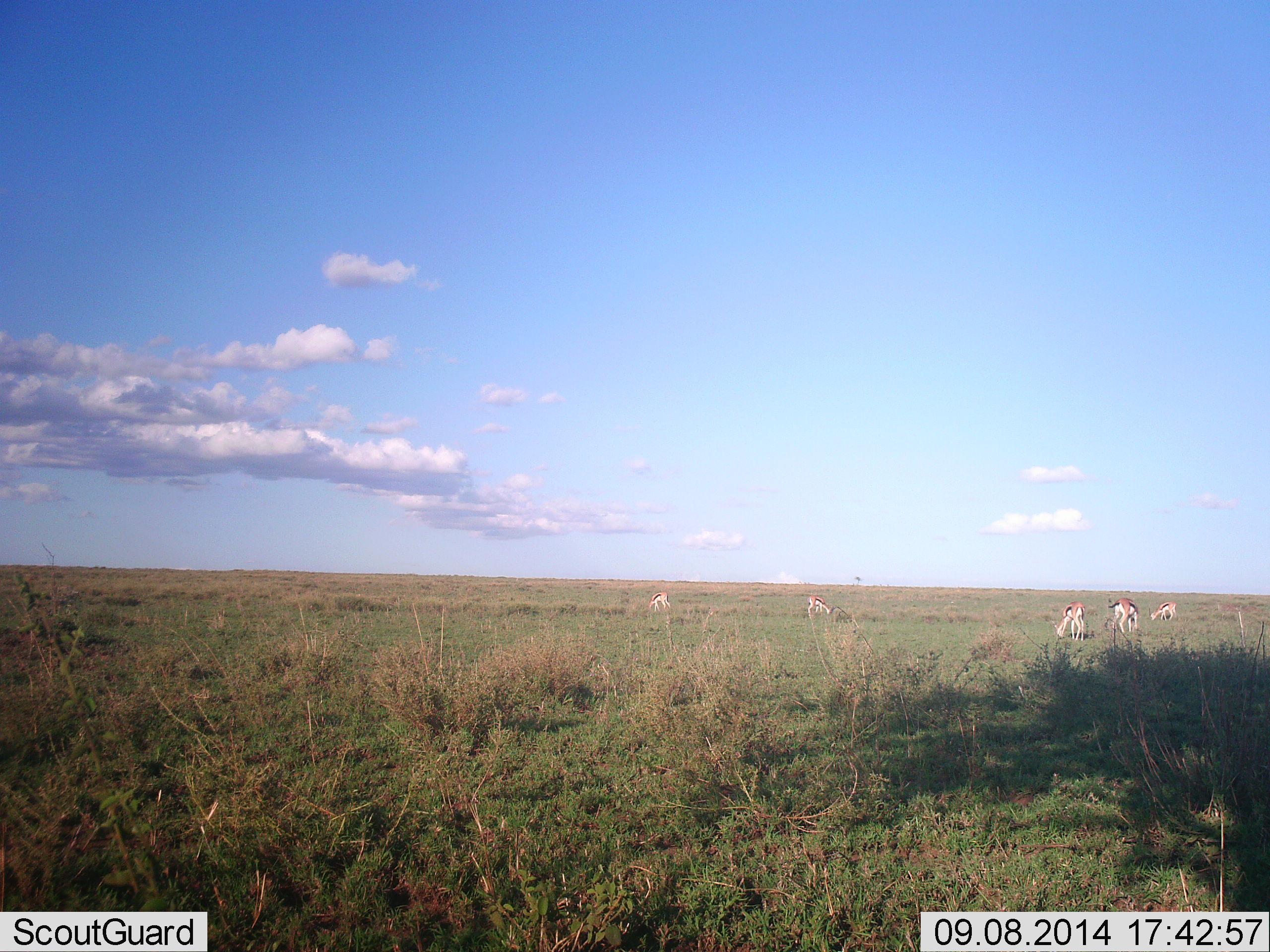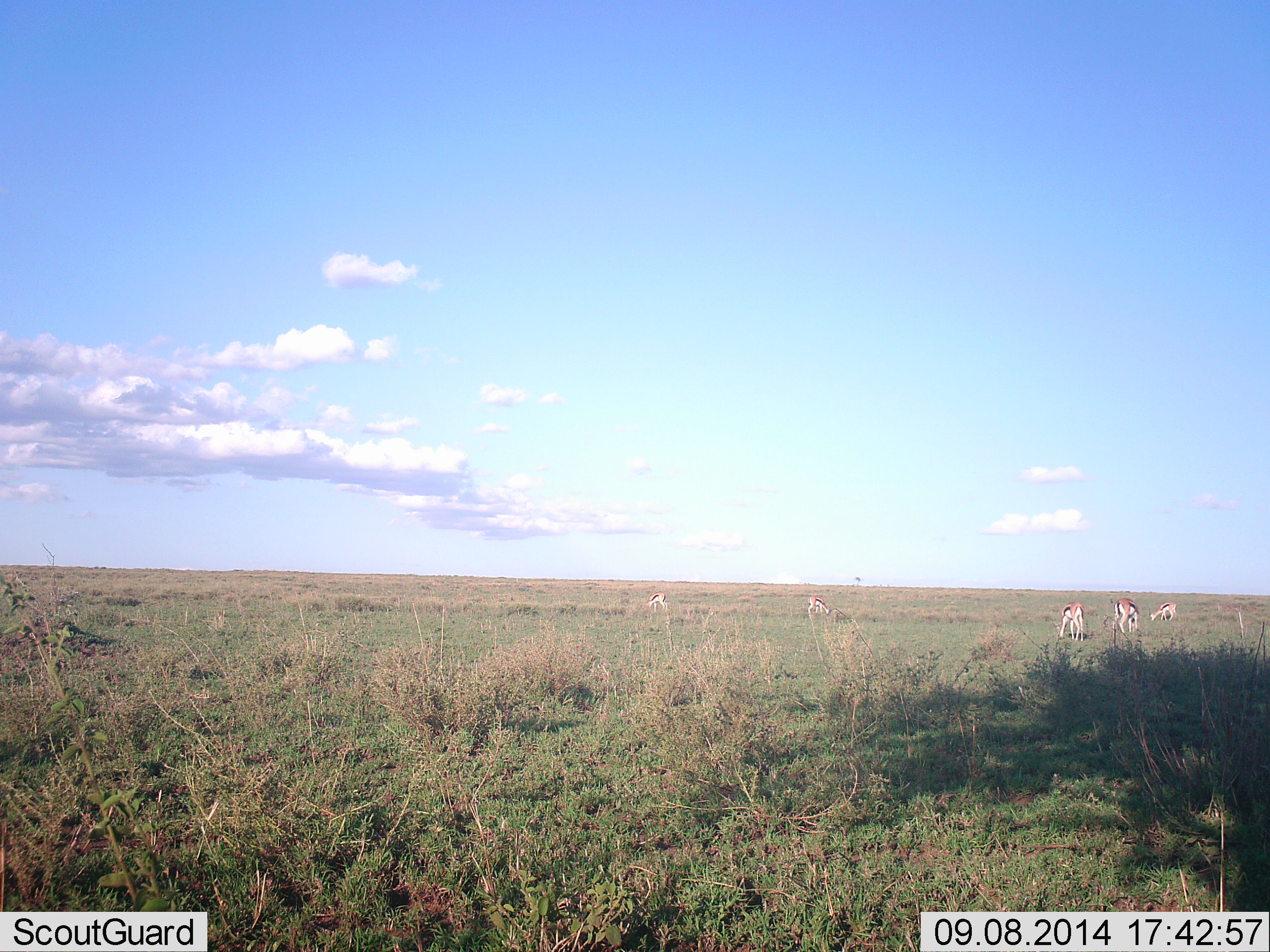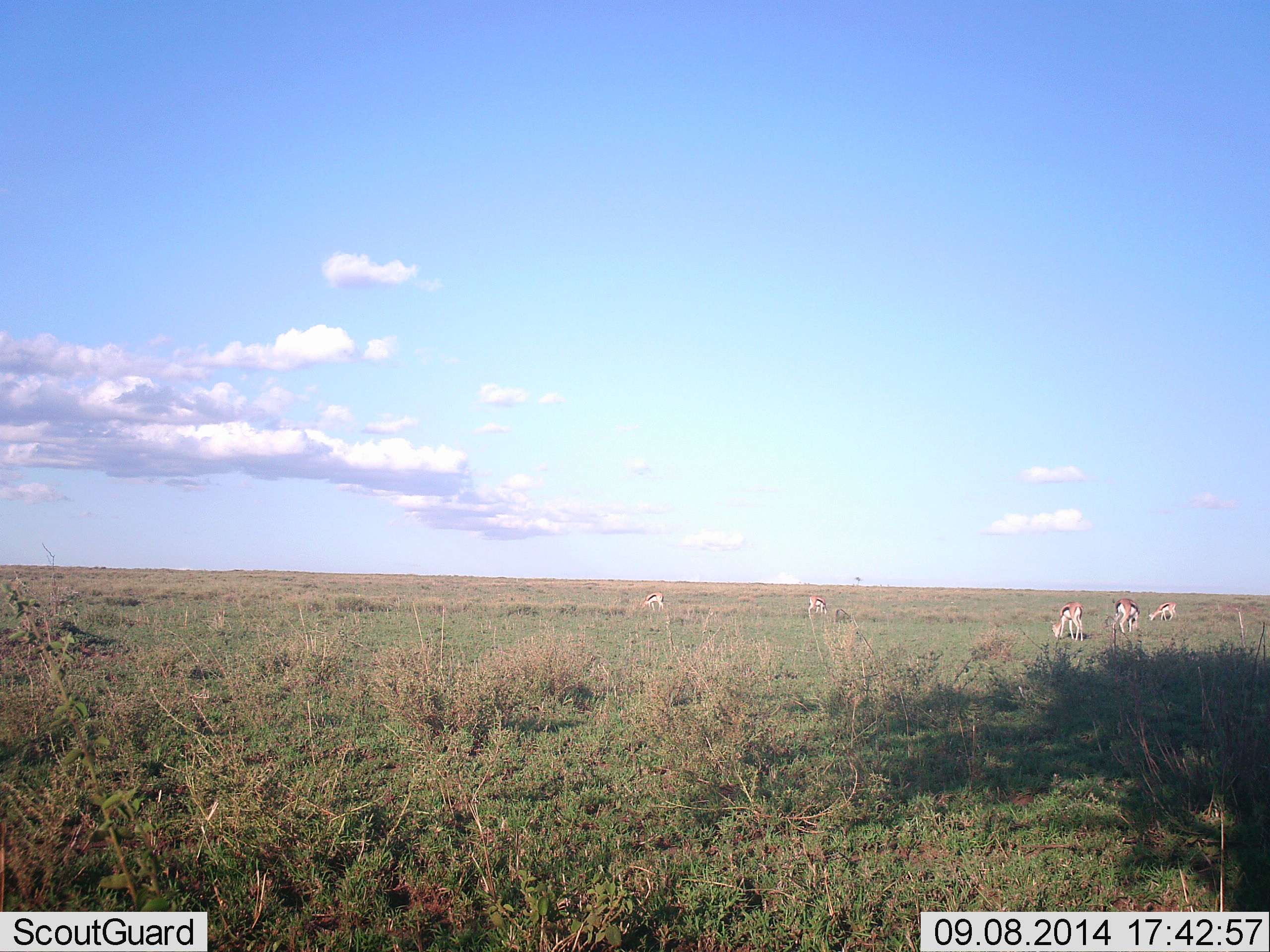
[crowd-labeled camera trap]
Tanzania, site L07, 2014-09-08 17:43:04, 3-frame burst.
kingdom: Animalia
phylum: Chordata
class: Mammalia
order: Artiodactyla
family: Bovidae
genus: Eudorcas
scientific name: Eudorcas thomsonii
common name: thomson's gazelle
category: gazellethomsons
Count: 5.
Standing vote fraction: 40%.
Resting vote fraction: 0%.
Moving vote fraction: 10%.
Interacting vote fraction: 0%.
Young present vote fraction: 0%.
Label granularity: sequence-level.